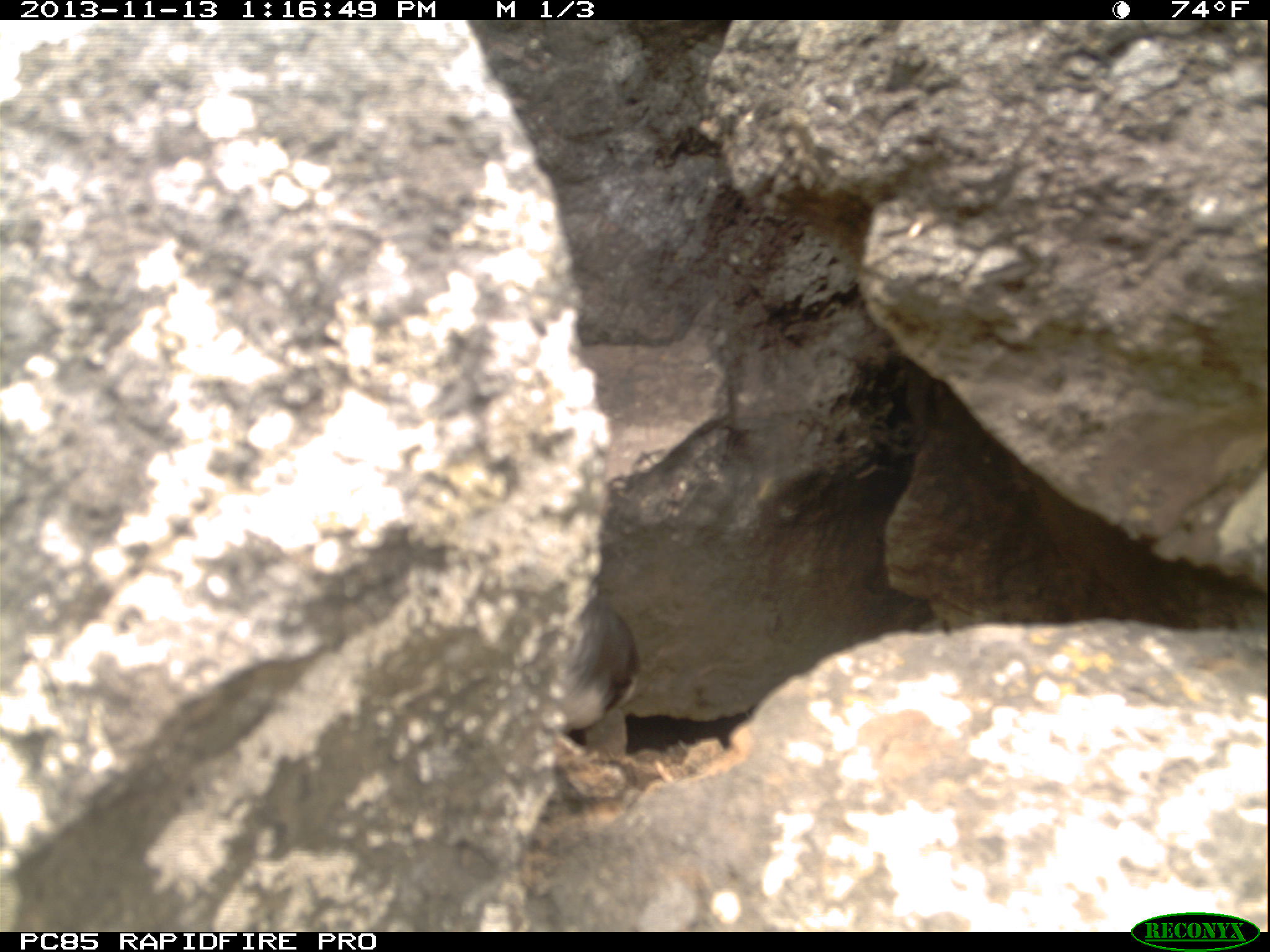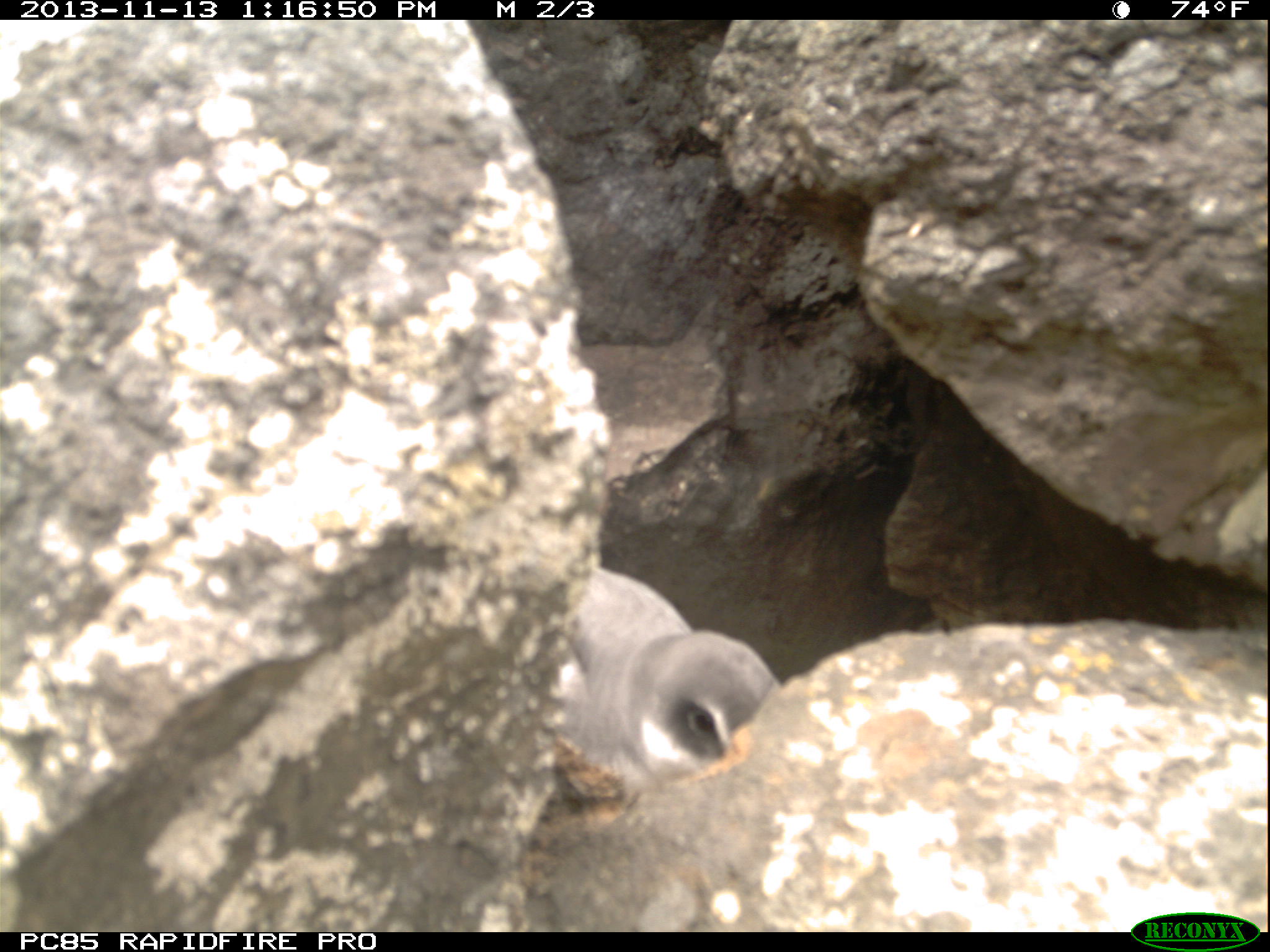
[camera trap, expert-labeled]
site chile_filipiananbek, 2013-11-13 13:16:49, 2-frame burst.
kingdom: Animalia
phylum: Chordata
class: Aves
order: Procellariiformes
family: Procellariidae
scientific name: Procellariidae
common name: petrel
Petrel (Procellariidae).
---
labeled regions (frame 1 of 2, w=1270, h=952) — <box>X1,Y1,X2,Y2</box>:
petrel: <box>543,599,640,768</box>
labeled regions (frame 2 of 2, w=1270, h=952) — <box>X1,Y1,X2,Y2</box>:
petrel: <box>559,560,787,787</box>